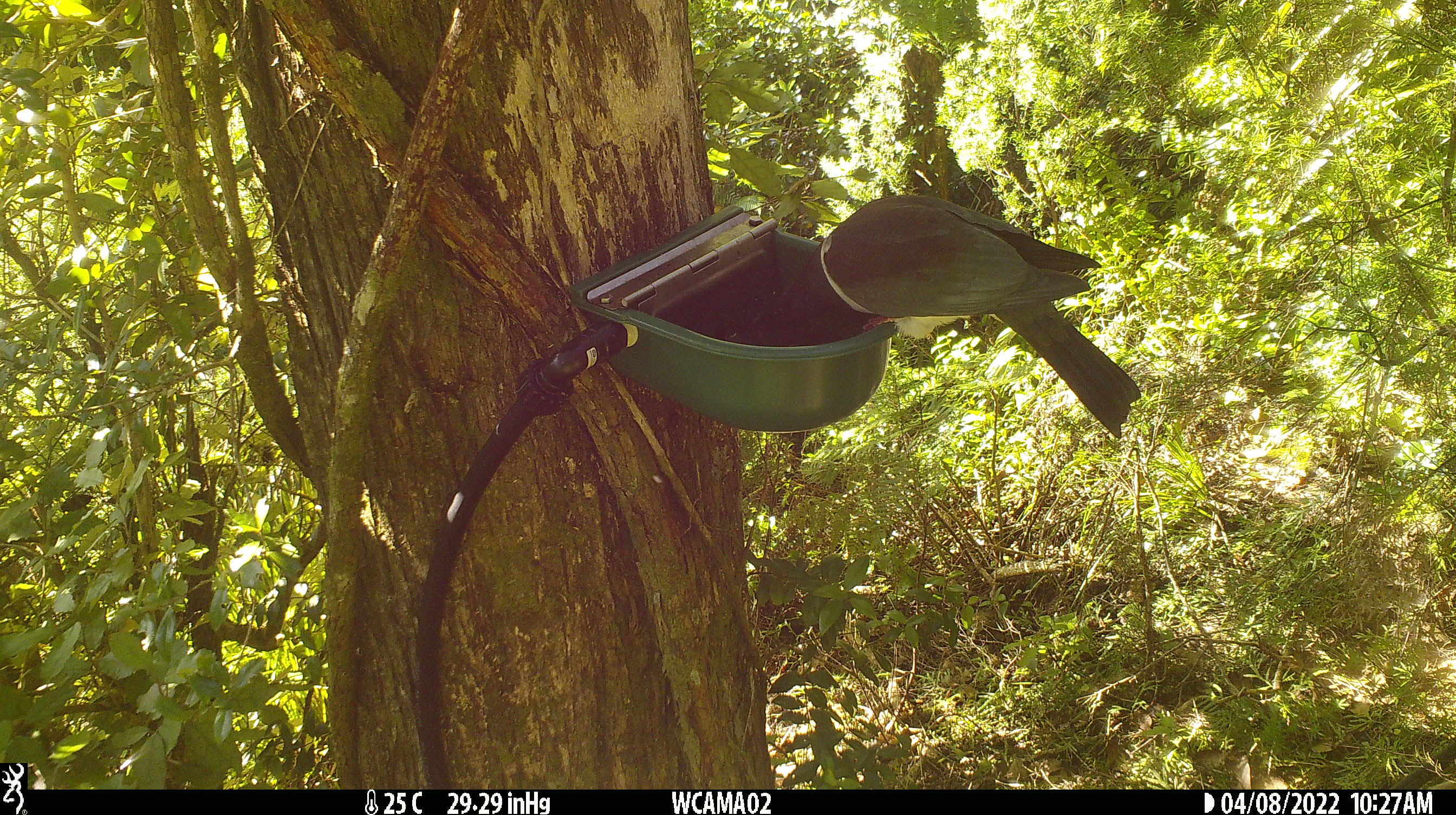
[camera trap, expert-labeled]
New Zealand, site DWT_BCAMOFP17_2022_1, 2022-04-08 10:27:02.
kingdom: Animalia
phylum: Chordata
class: Aves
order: Columbiformes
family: Columbidae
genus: Hemiphaga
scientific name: Hemiphaga novaeseelandiae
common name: new zealand pigeon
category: kereru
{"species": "kereru (new zealand pigeon) (Hemiphaga novaeseelandiae)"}